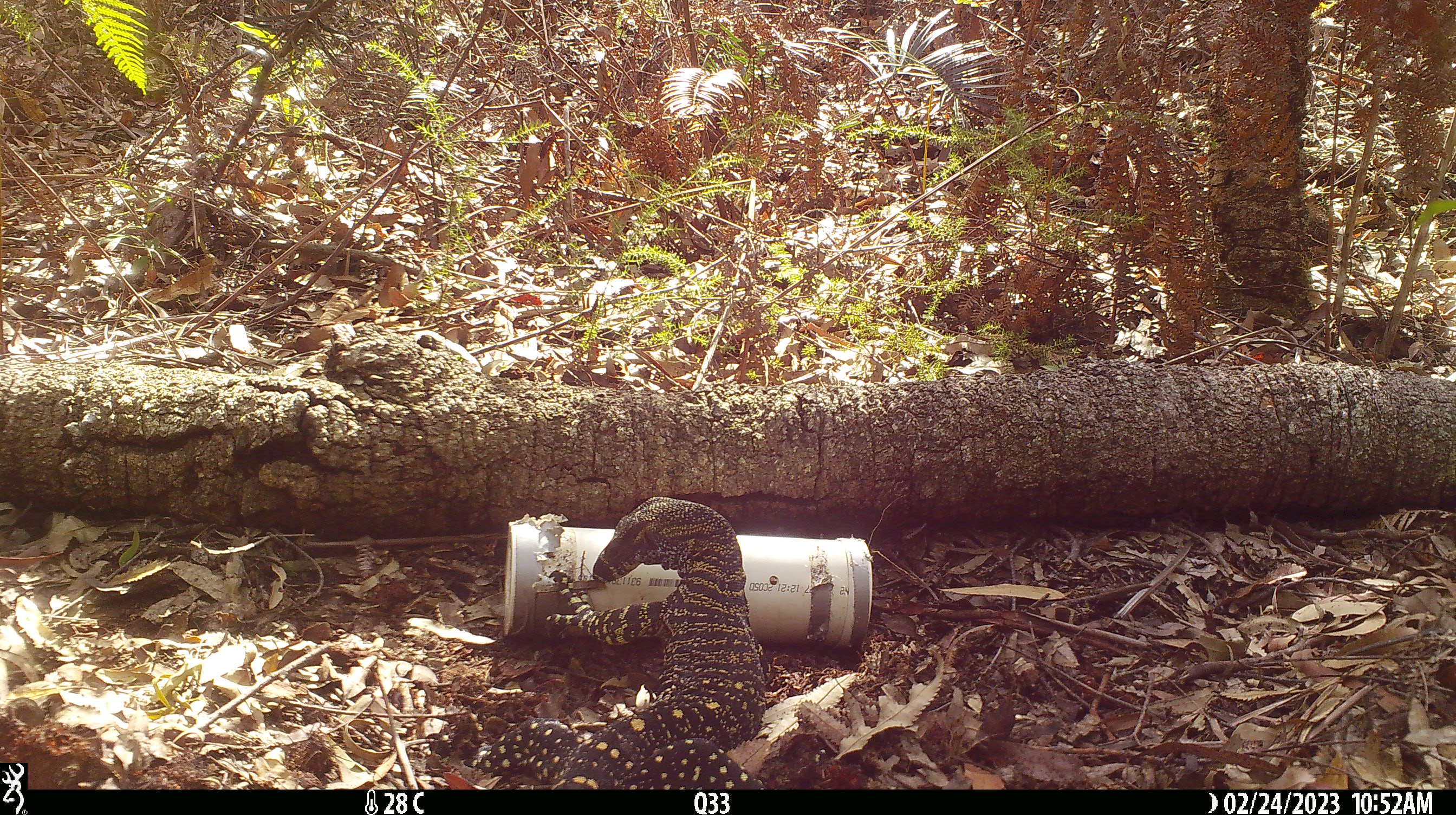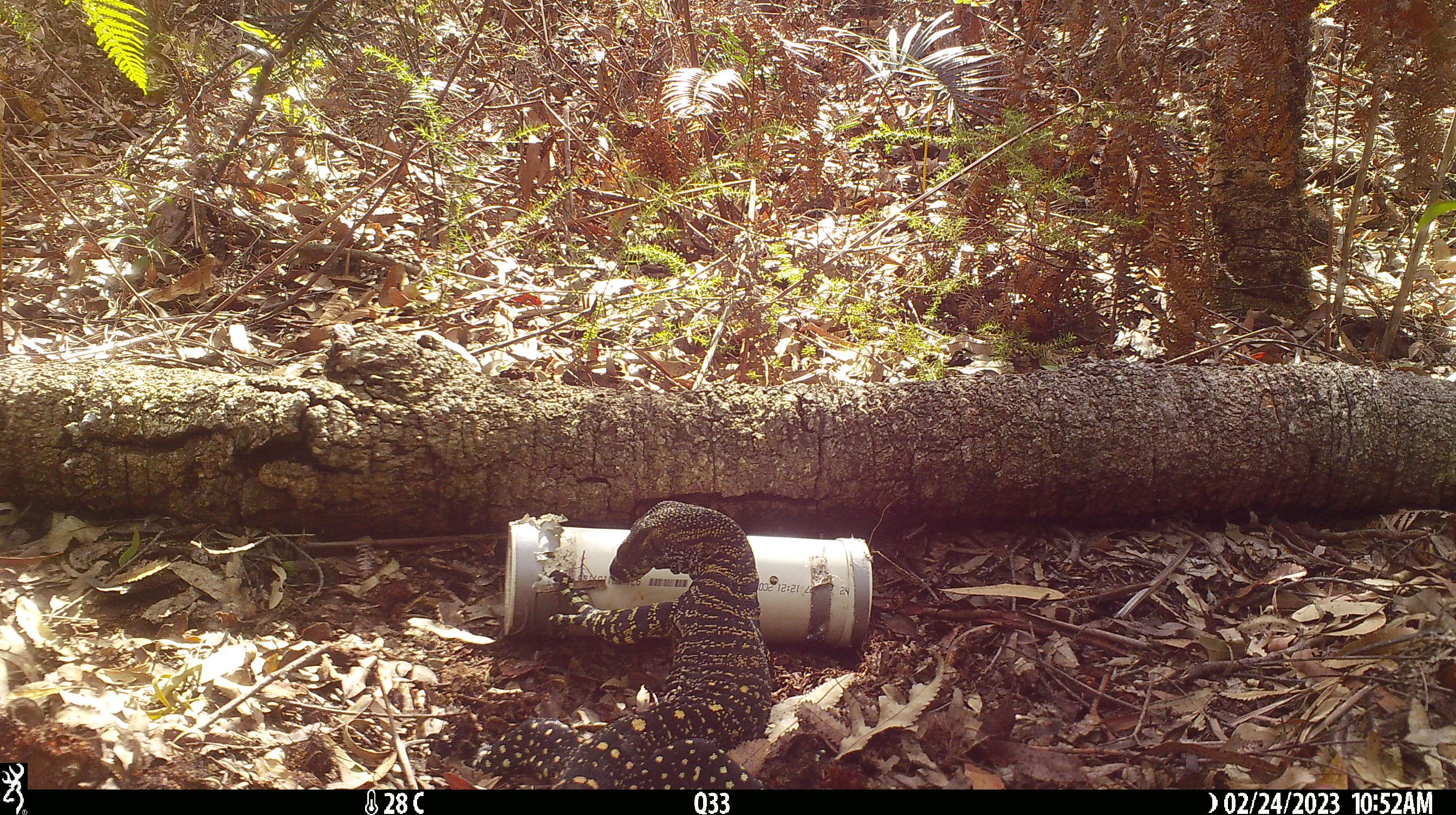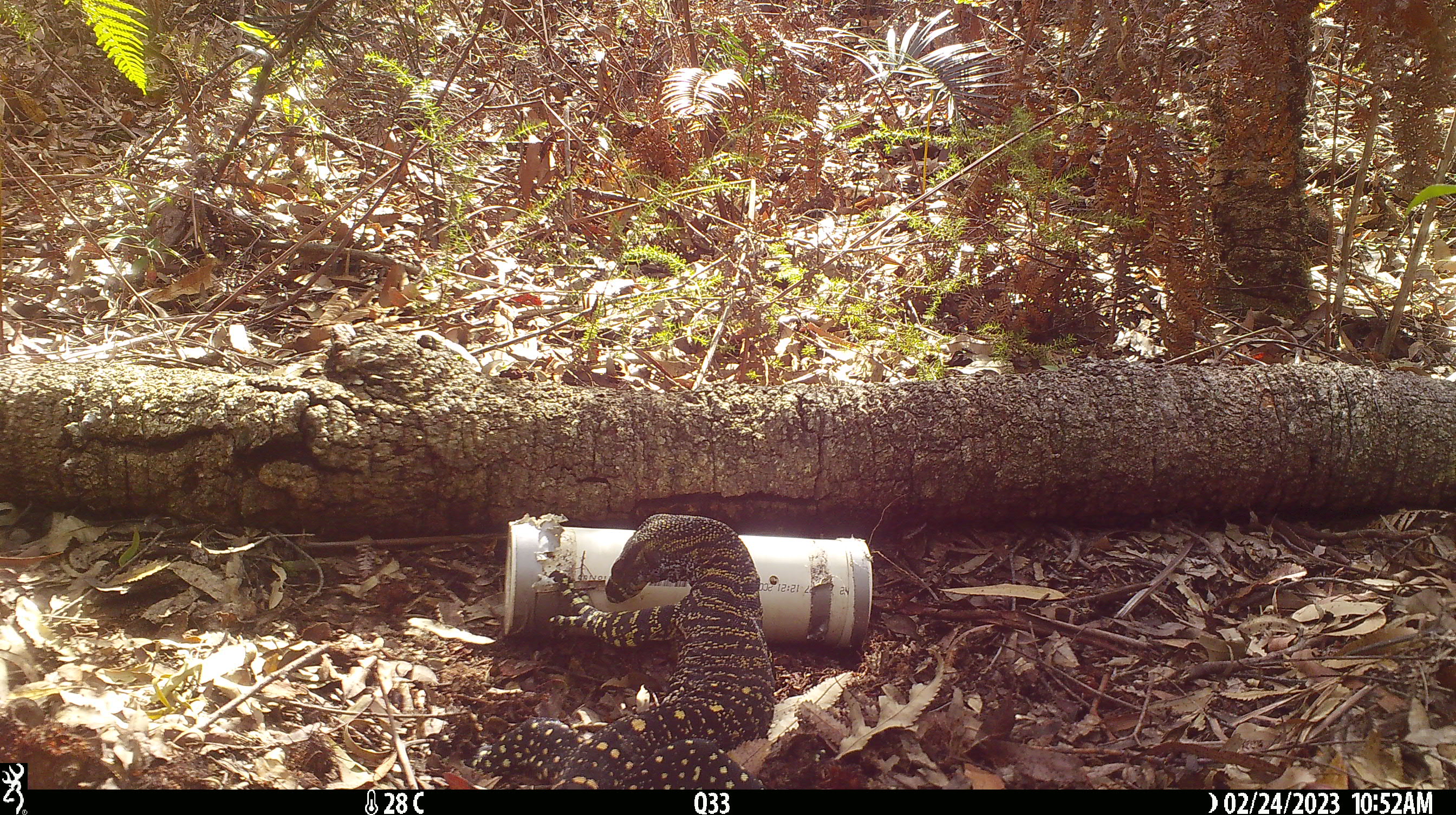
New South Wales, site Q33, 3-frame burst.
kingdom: Animalia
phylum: Chordata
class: Reptilia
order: Squamata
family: Varanidae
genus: Varanus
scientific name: Varanus varius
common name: lace monitor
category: goanna